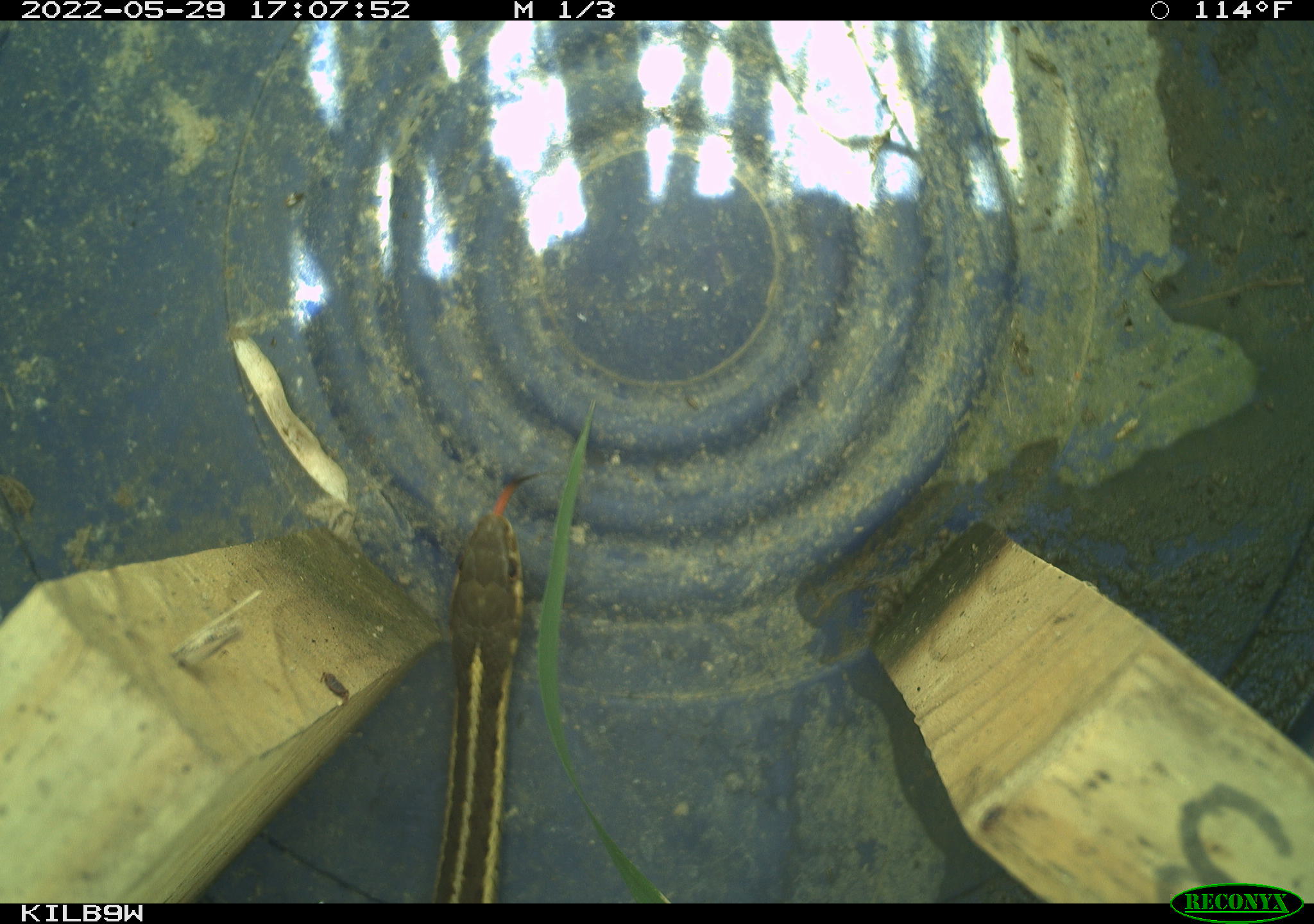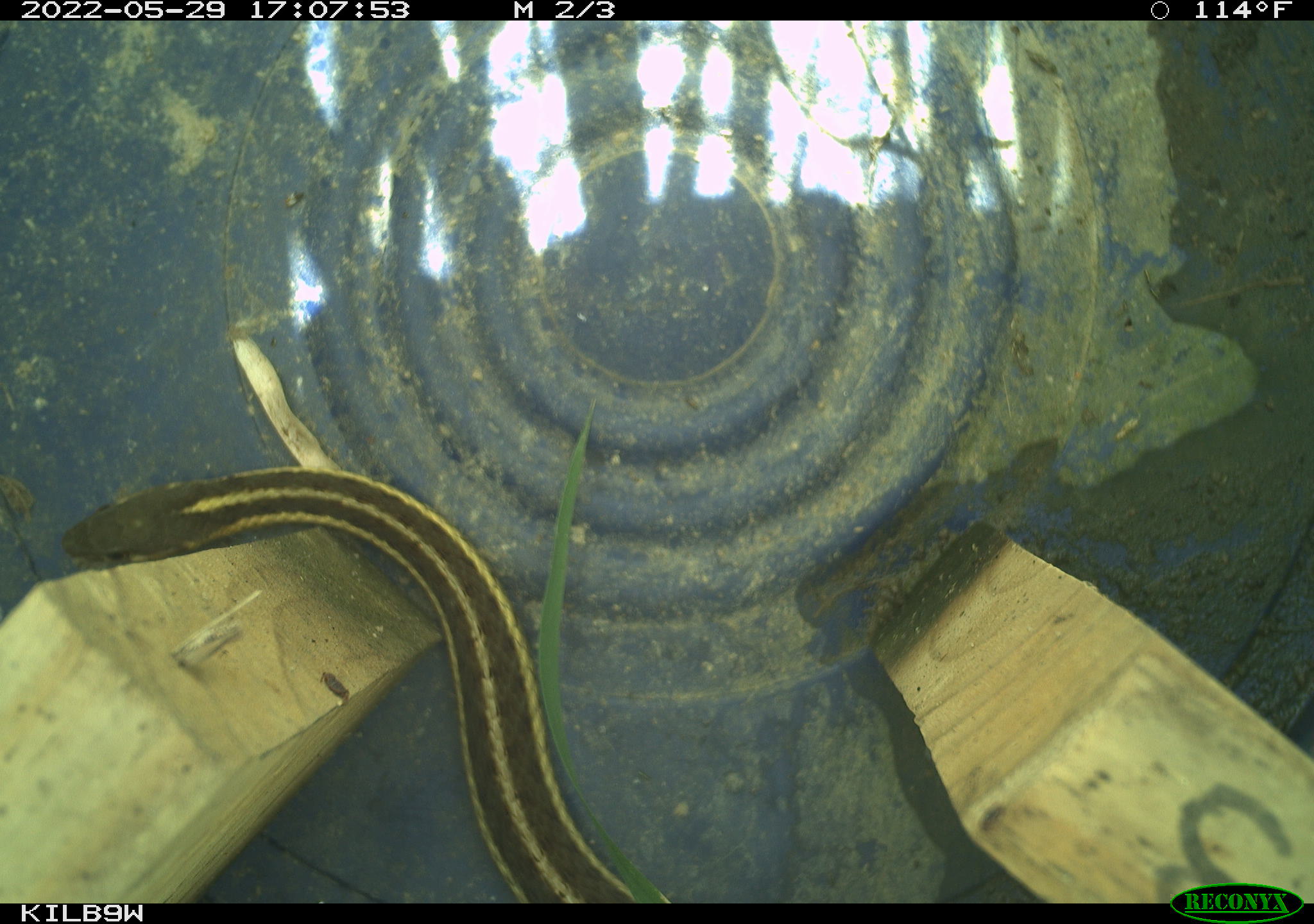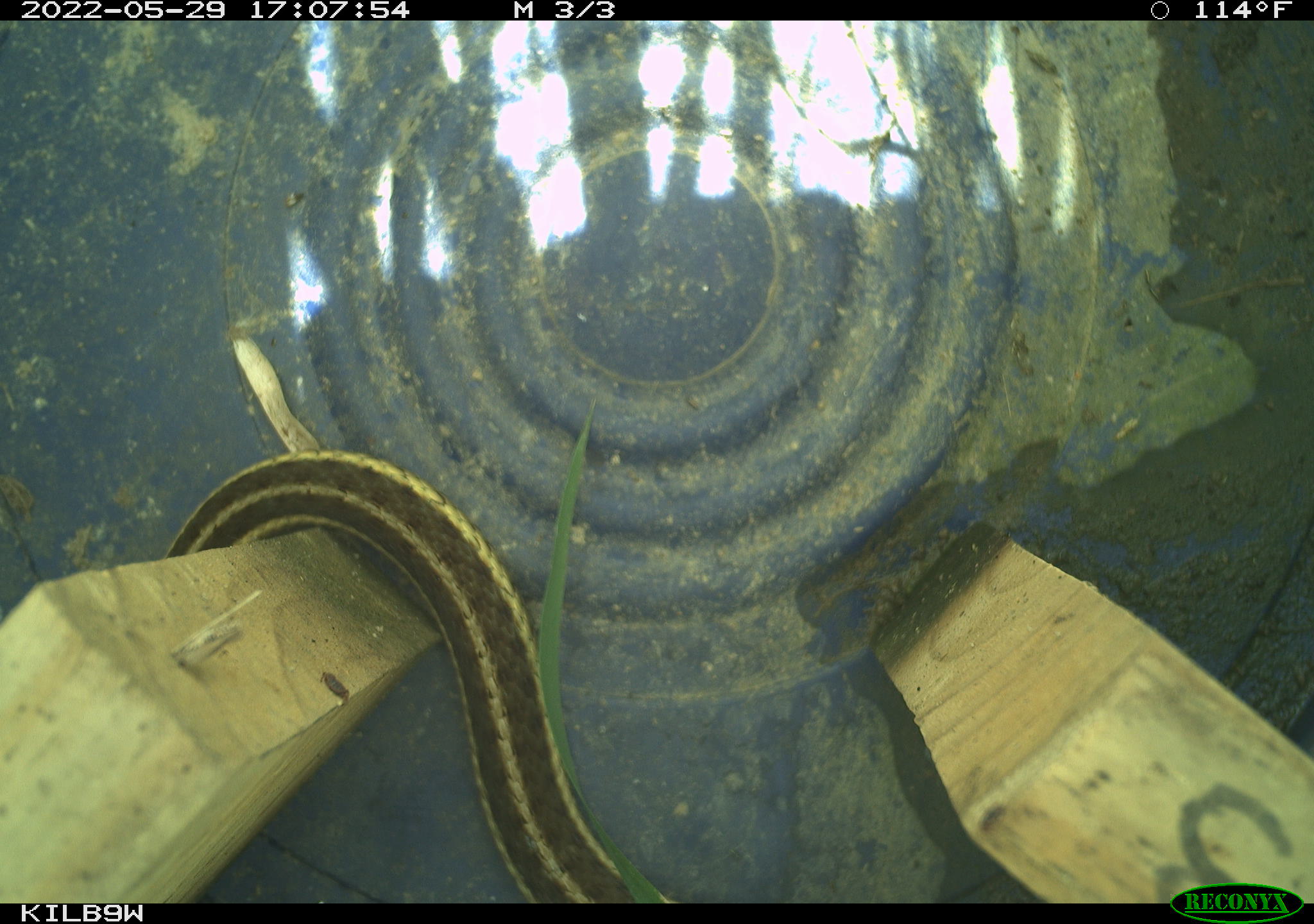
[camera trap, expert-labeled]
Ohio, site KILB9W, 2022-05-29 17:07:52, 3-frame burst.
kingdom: Animalia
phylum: Chordata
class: Reptilia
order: Squamata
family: Colubridae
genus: Thamnophis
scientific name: Thamnophis sirtalis sirtalis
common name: eastern gartersnake